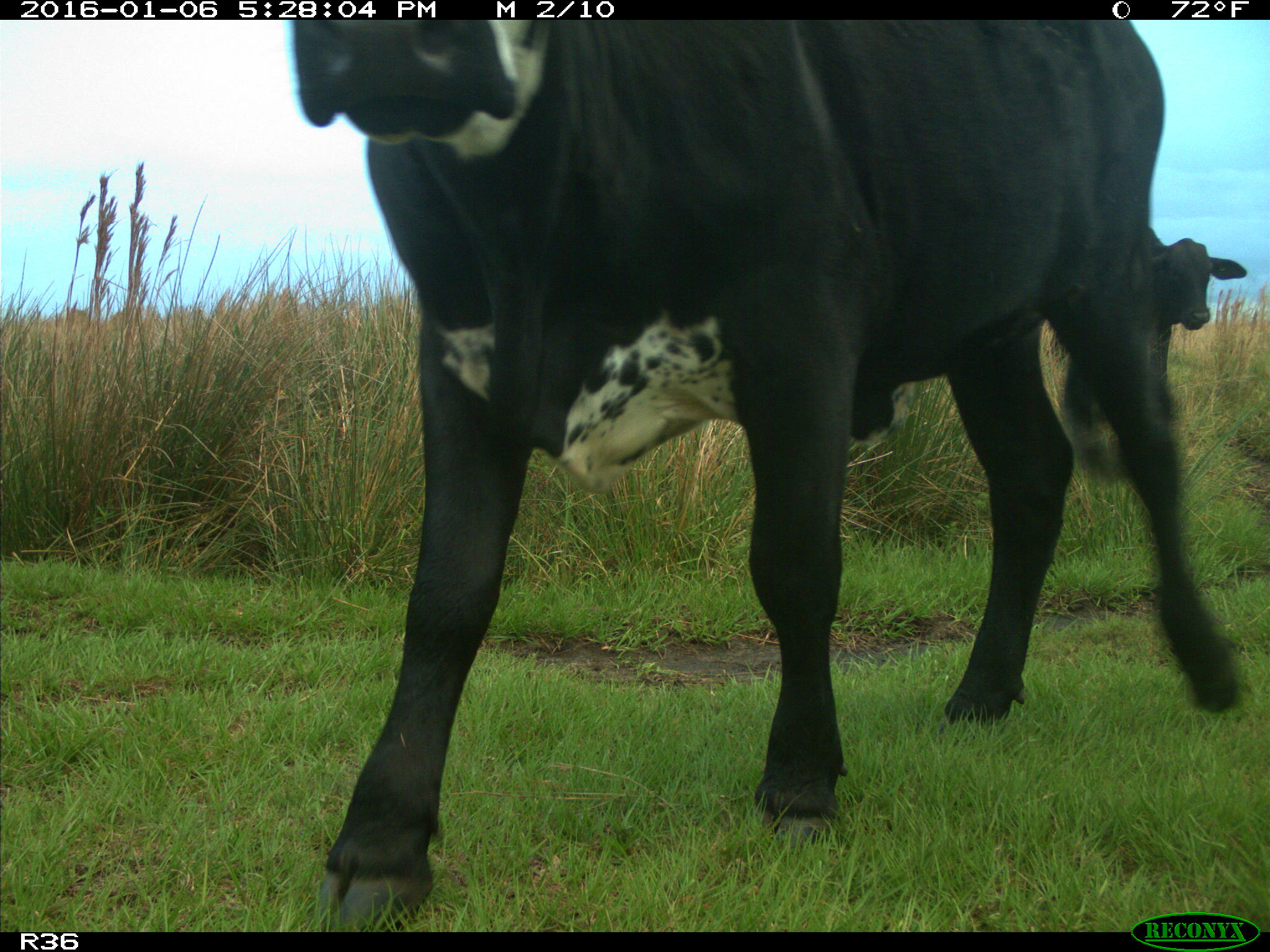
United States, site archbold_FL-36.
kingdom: Animalia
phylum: Chordata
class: Mammalia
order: Artiodactyla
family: Bovidae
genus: Bos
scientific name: Bos taurus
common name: domestic cow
Bos taurus (domestic cow).